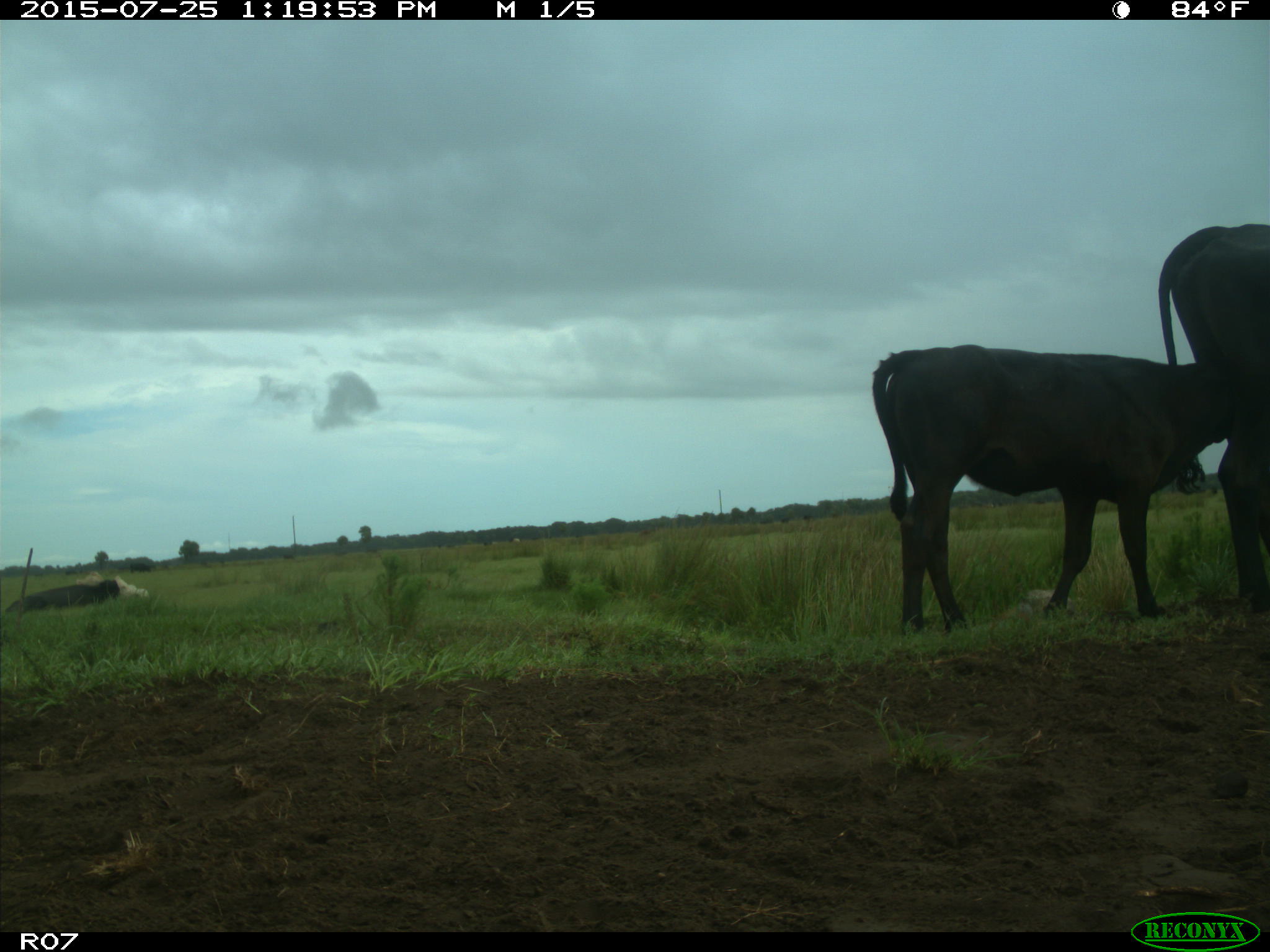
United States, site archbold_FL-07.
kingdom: Animalia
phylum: Chordata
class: Mammalia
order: Artiodactyla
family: Bovidae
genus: Bos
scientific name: Bos taurus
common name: domestic cow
Bos taurus (domestic cow).